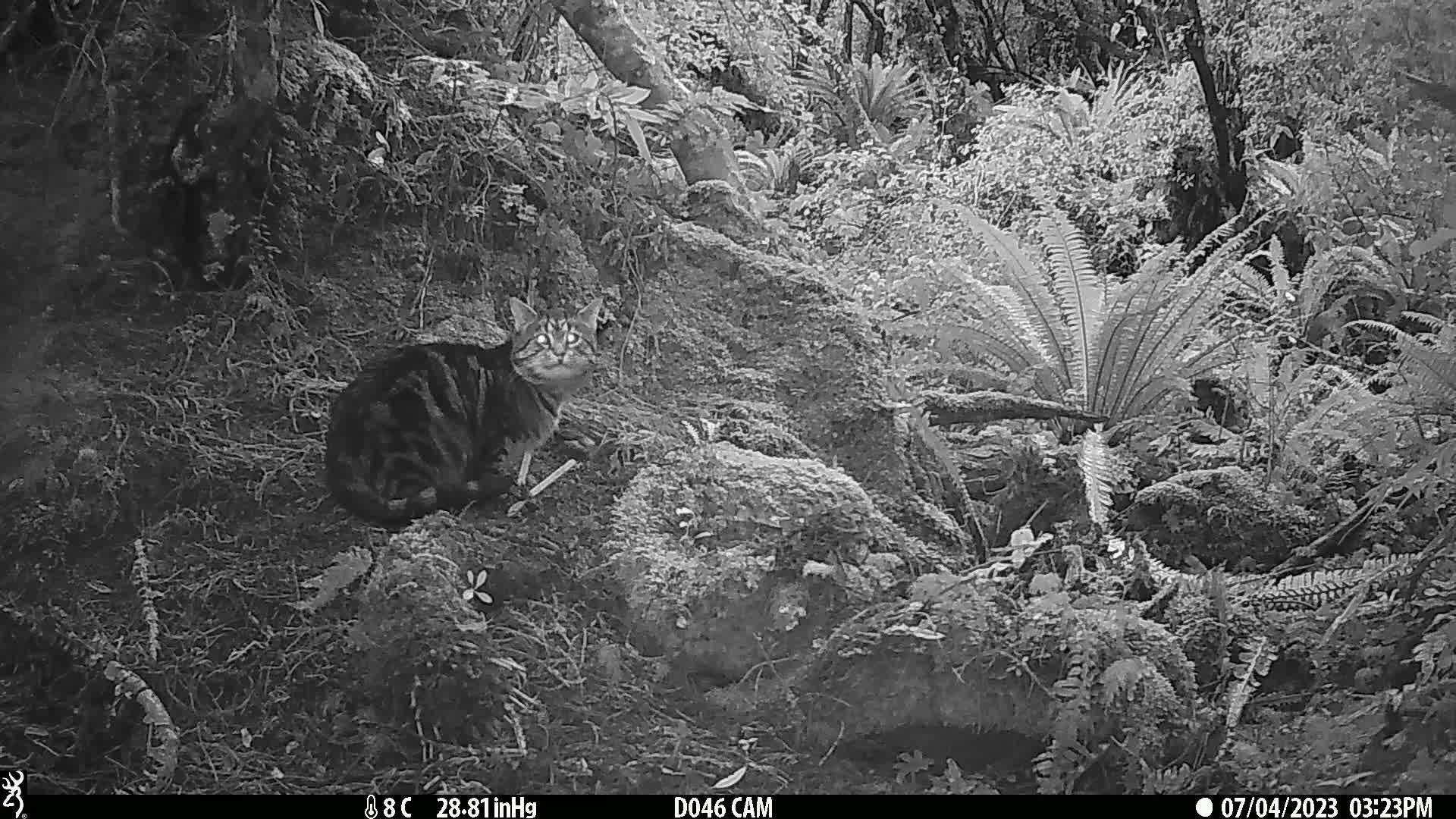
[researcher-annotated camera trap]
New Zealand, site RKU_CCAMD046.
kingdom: Animalia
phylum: Chordata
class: Mammalia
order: Carnivora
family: Felidae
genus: Felis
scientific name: Felis catus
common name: domestic cat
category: cat